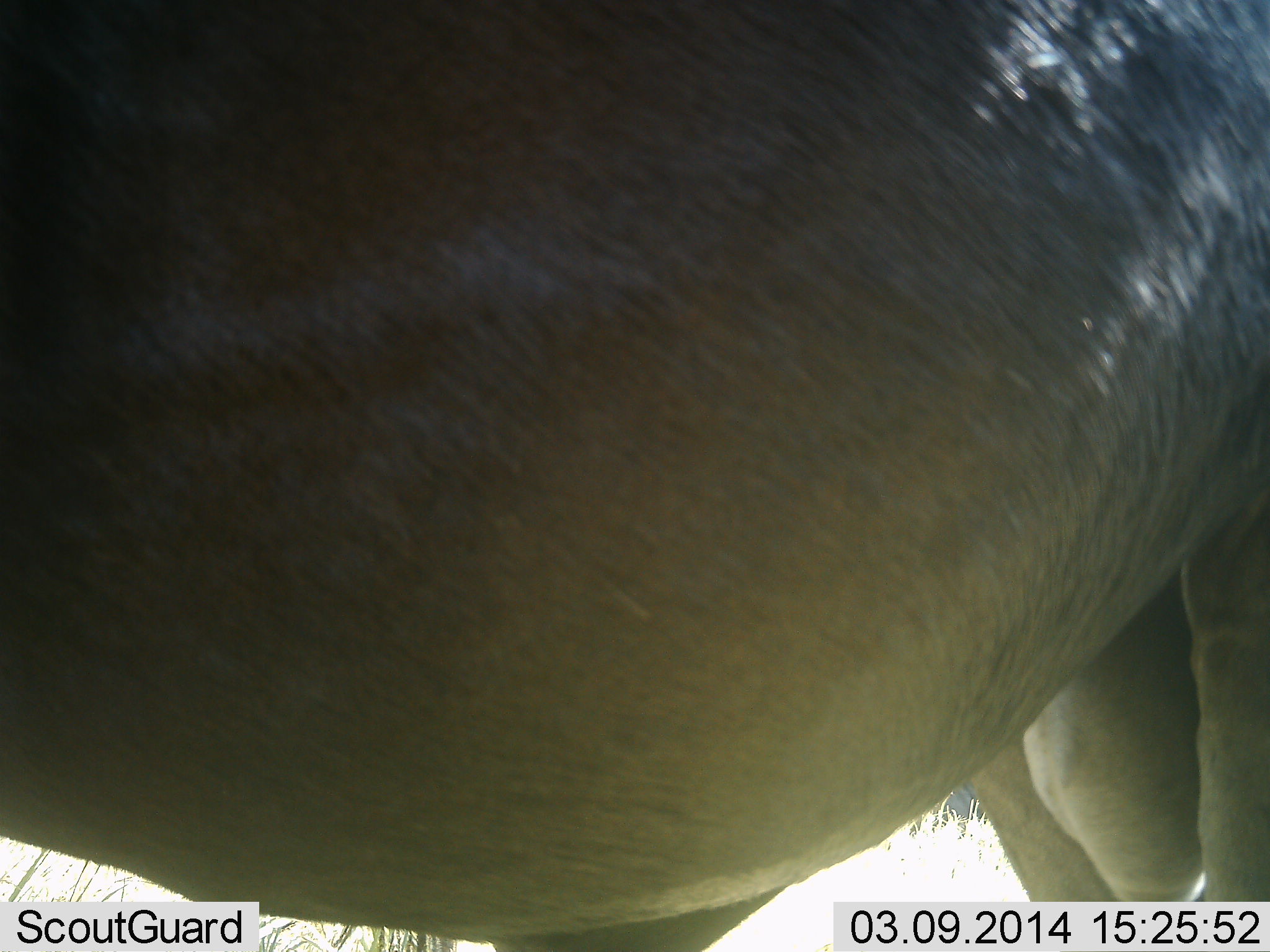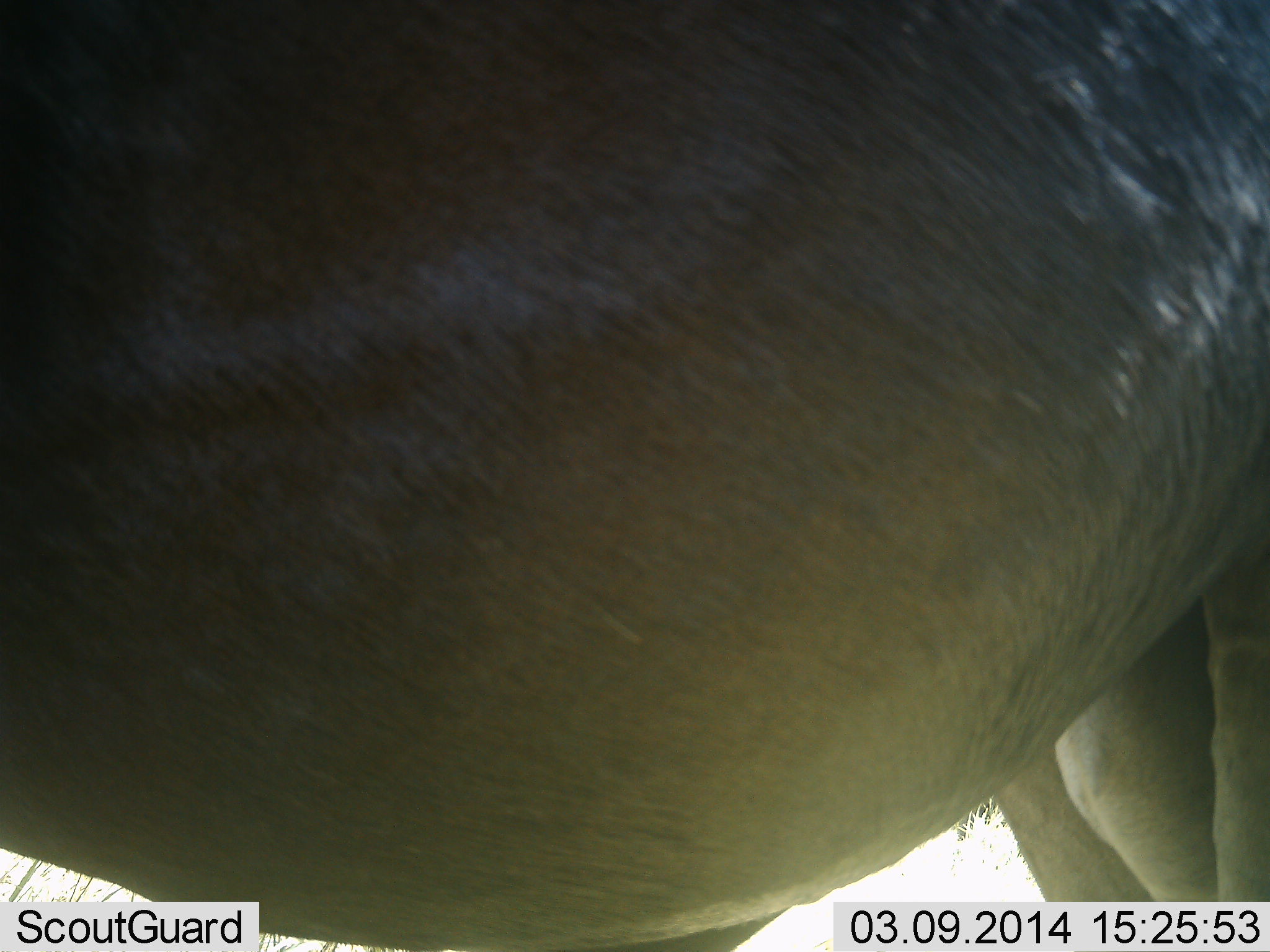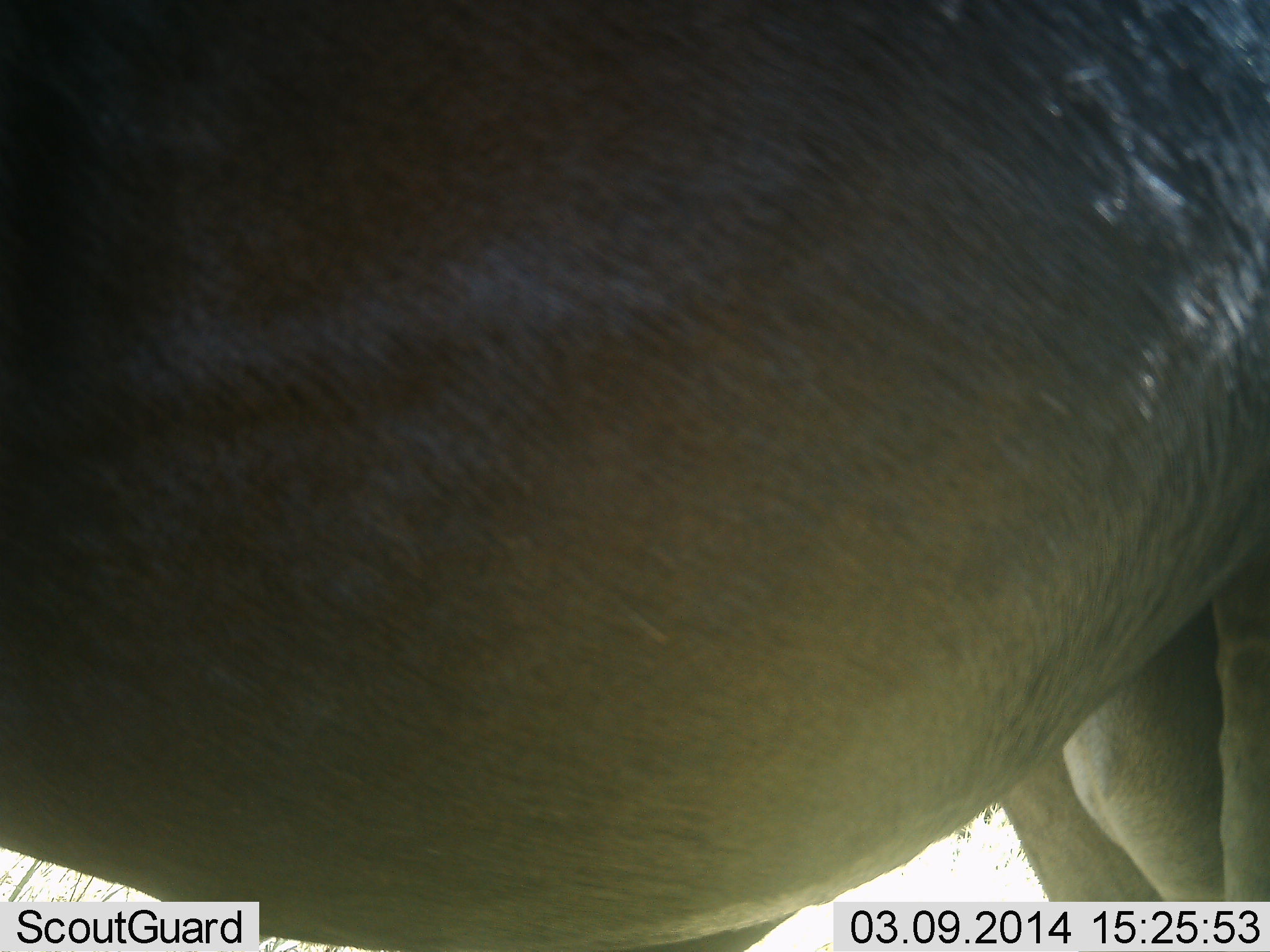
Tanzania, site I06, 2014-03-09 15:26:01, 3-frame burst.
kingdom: Animalia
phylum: Chordata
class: Mammalia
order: Artiodactyla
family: Bovidae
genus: Connochaetes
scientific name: Connochaetes taurinus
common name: blue wildebeest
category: wildebeest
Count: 1.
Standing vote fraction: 100%.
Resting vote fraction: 0%.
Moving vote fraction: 0%.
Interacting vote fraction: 0%.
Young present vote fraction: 0%.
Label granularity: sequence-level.